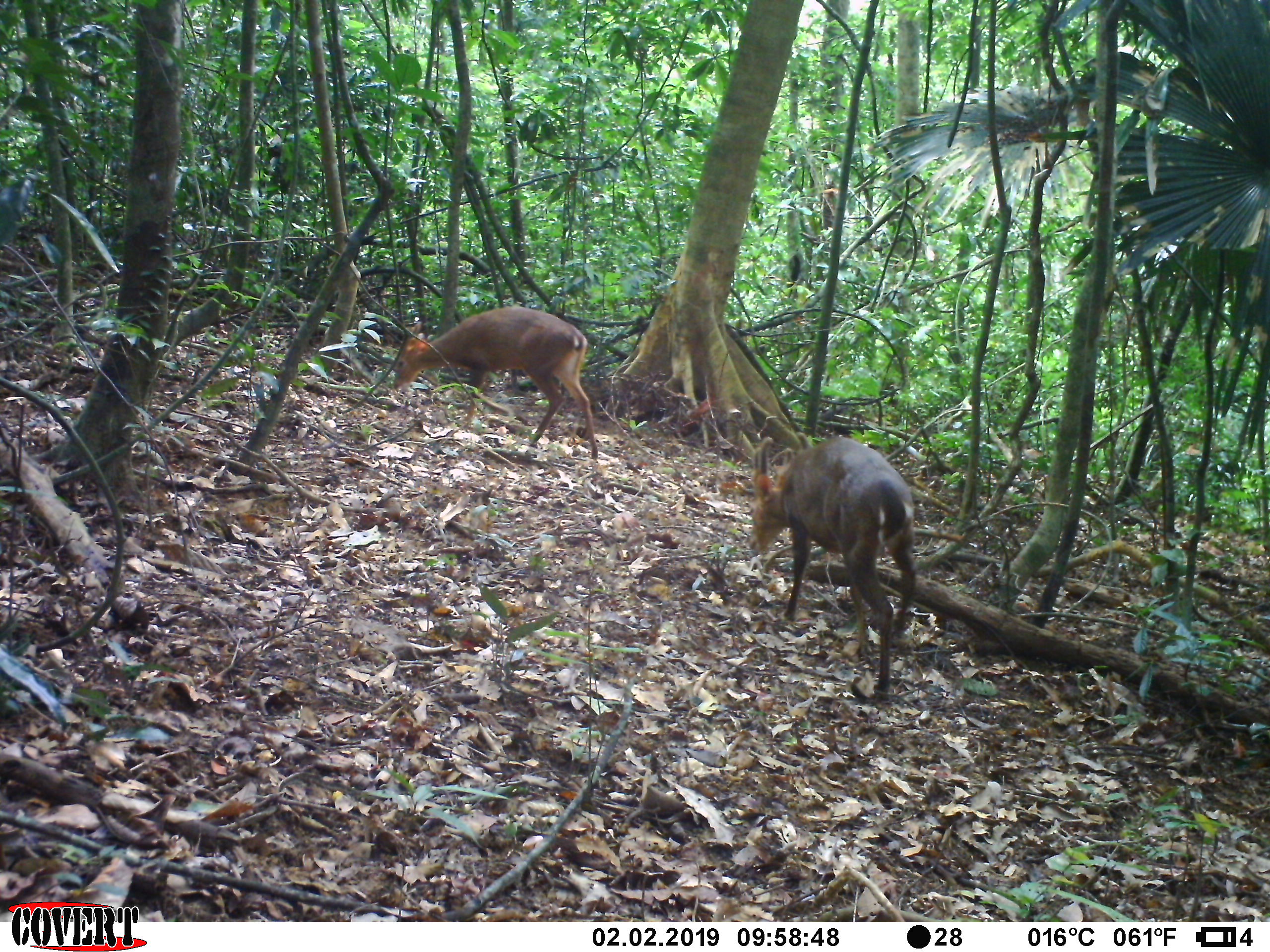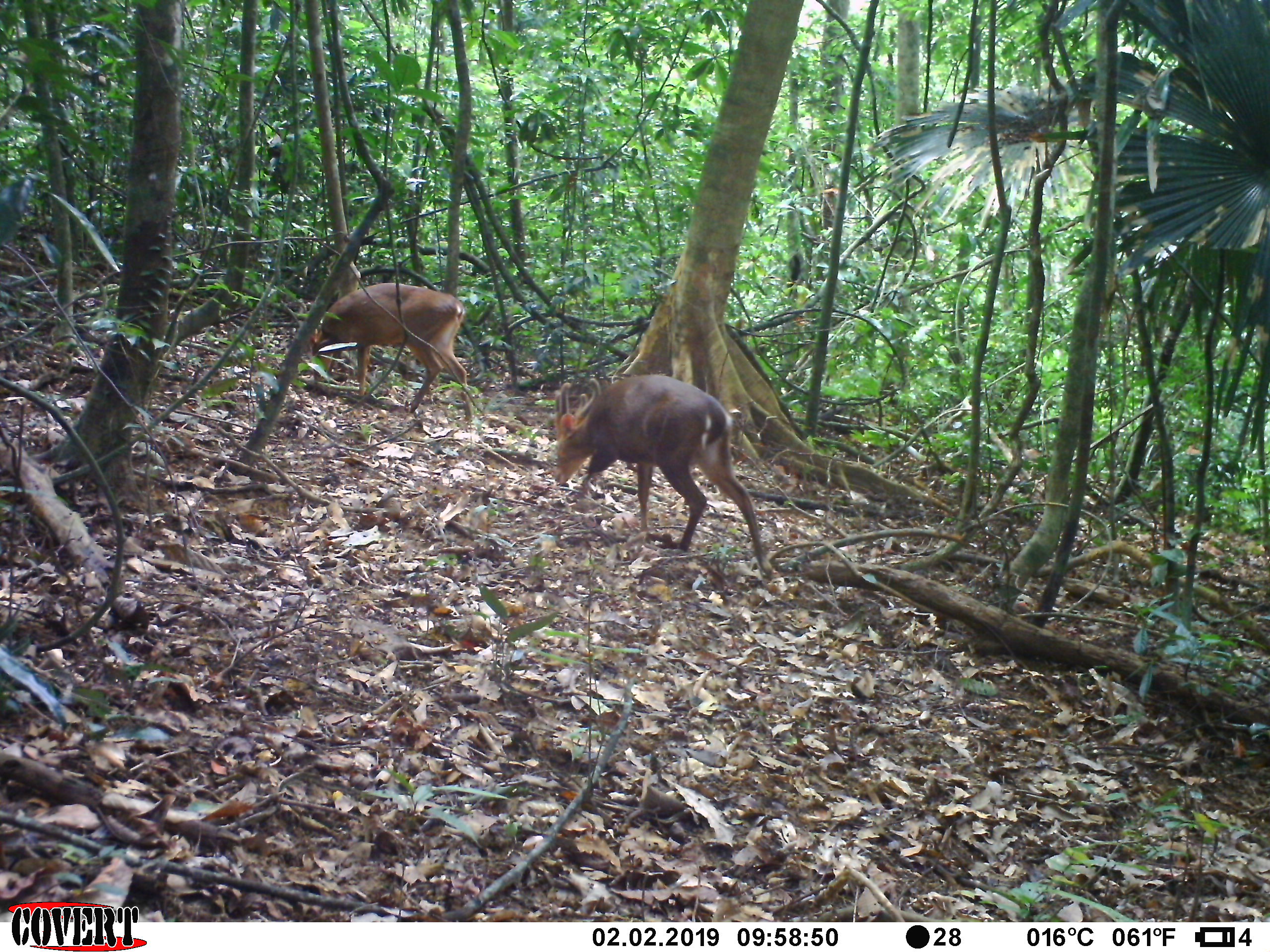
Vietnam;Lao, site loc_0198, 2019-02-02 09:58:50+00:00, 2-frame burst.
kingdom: Animalia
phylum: Chordata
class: Mammalia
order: Artiodactyla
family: Cervidae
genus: Muntiacus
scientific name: Muntiacus vuquangensis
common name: large-antlered muntjac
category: large antlered muntjac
Large antlered muntjac (large-antlered muntjac) (Muntiacus vuquangensis). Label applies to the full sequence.